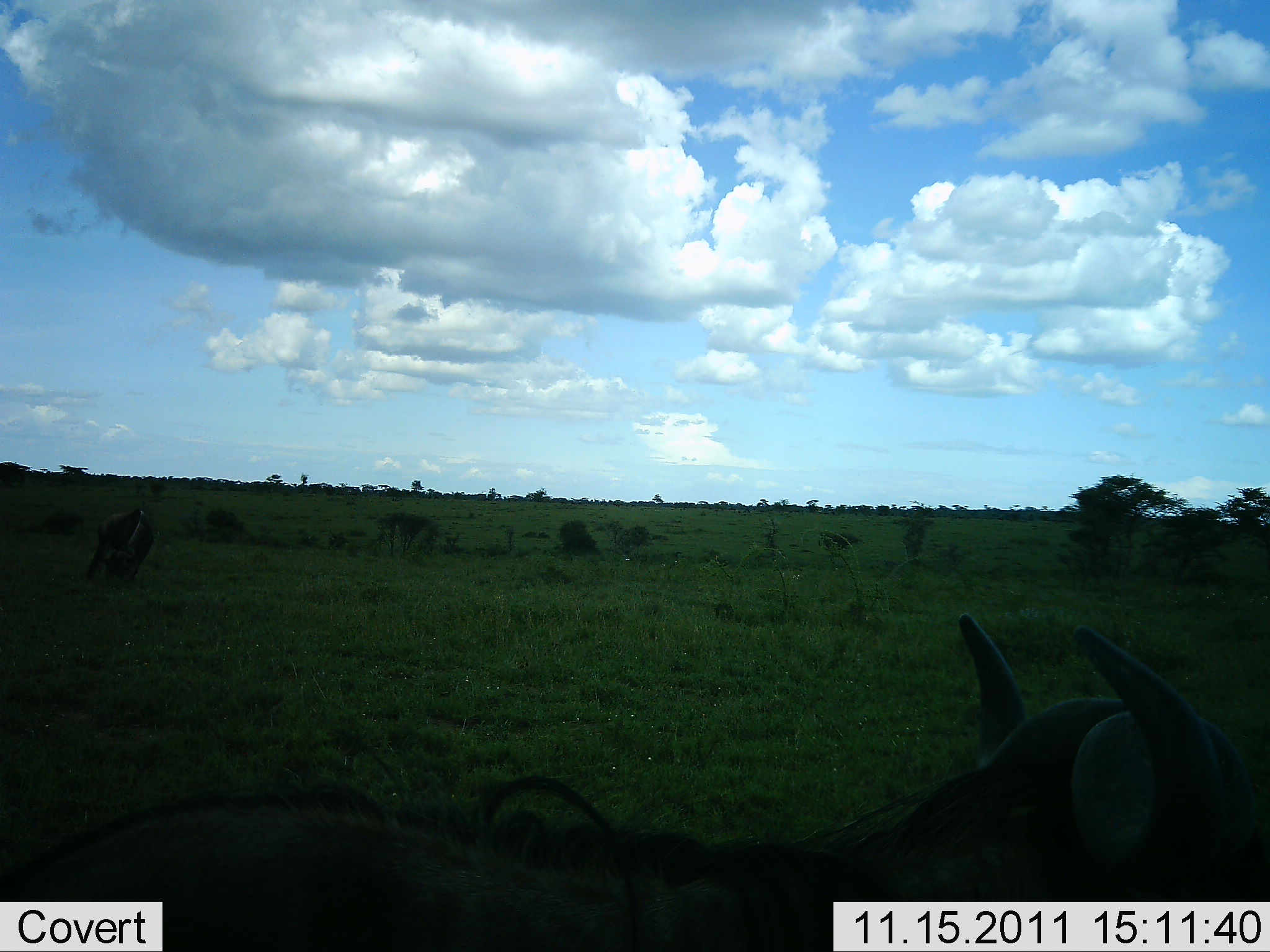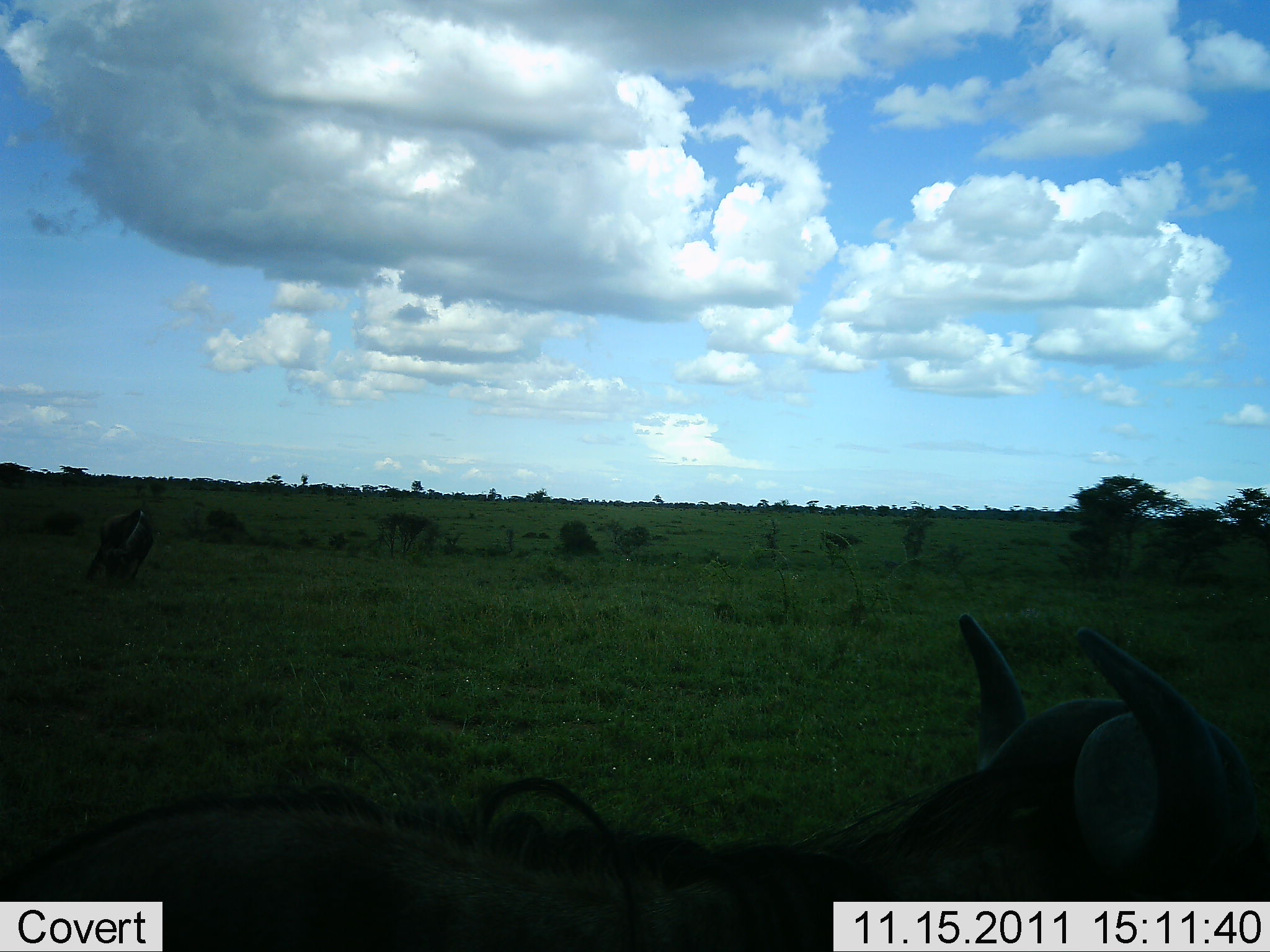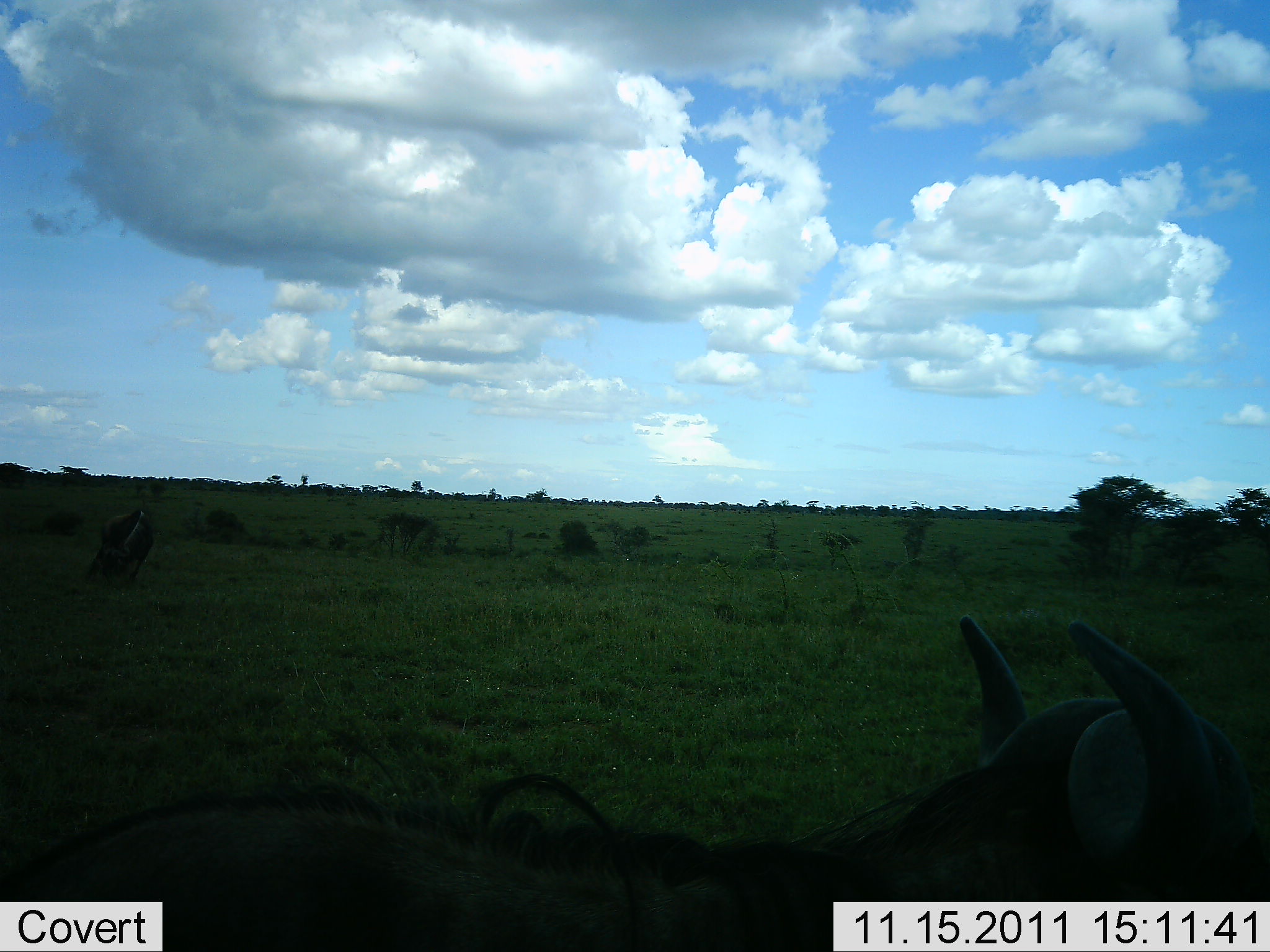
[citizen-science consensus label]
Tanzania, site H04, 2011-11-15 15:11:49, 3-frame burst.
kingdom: Animalia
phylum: Chordata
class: Mammalia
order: Artiodactyla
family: Bovidae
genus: Connochaetes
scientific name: Connochaetes taurinus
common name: blue wildebeest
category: wildebeest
Wildebeest (blue wildebeest) (Connochaetes taurinus), count 1. Behavior (volunteer vote fractions): standing 62%, resting 12%, moving 25%, interacting 0%. Young present (vote fraction): 0%. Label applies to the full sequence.